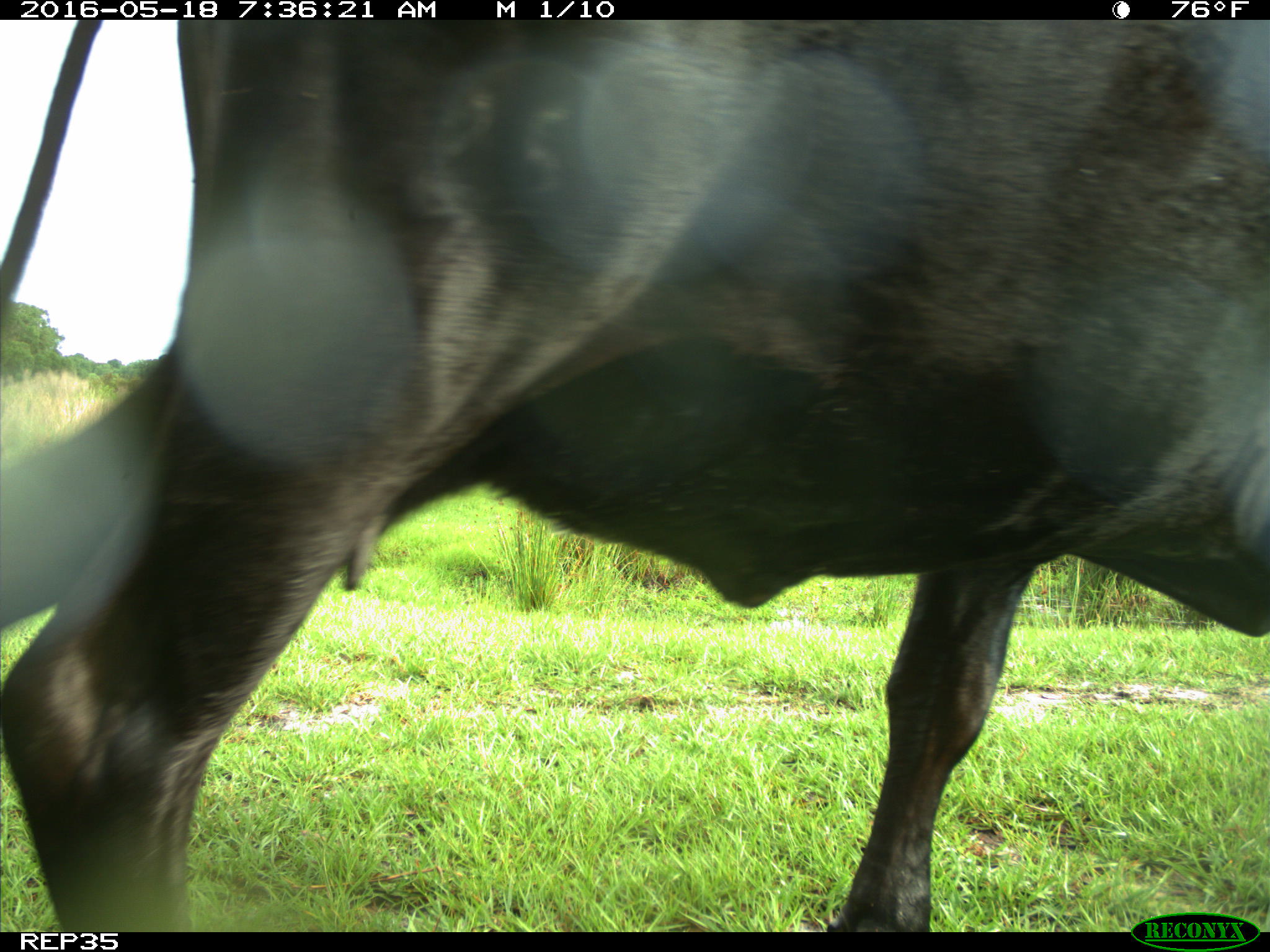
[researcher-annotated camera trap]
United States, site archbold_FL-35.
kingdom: Animalia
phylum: Chordata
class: Mammalia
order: Artiodactyla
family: Bovidae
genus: Bos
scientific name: Bos taurus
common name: domestic cow